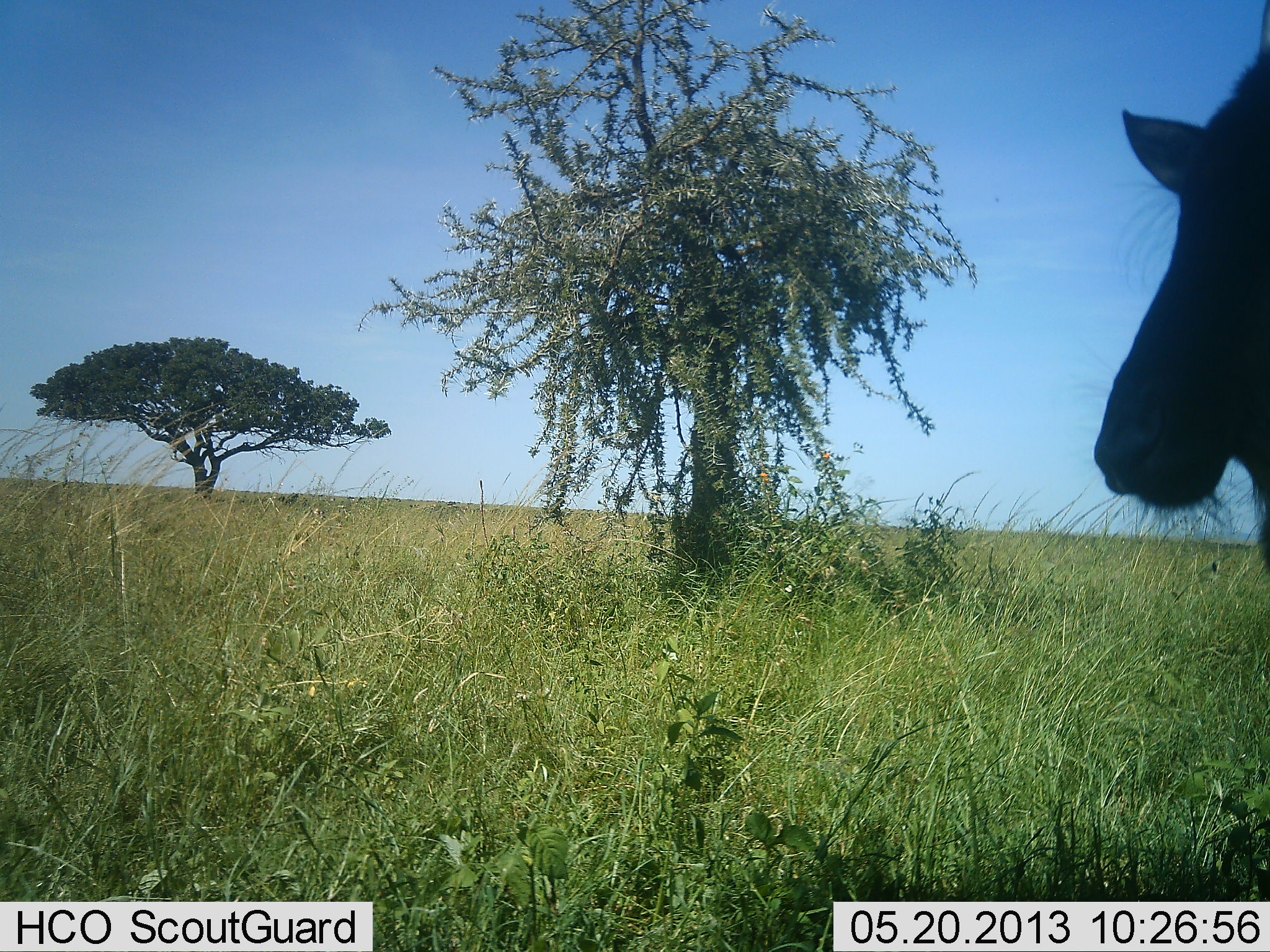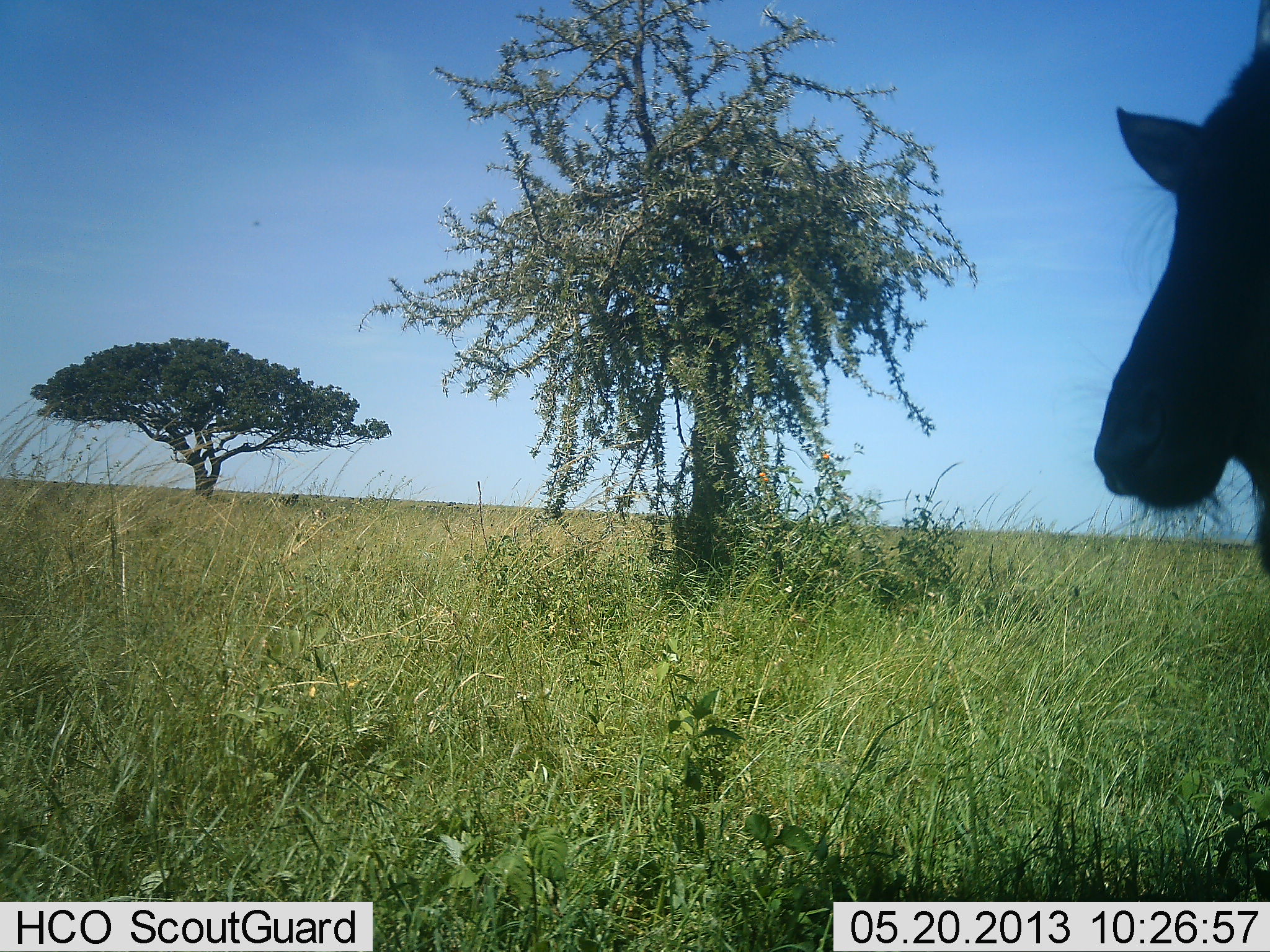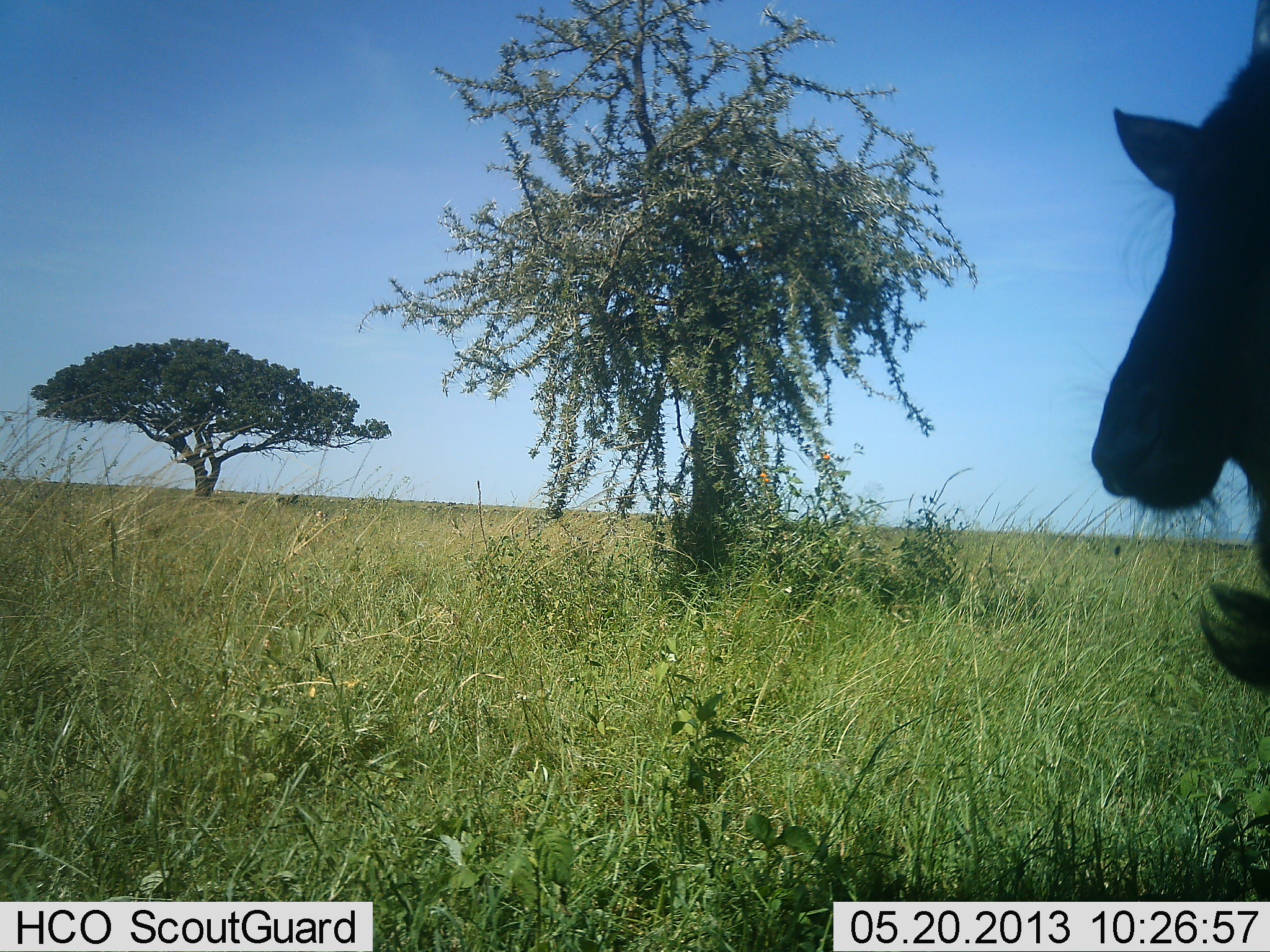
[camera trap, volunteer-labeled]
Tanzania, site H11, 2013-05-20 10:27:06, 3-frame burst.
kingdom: Animalia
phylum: Chordata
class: Mammalia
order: Artiodactyla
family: Bovidae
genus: Connochaetes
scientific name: Connochaetes taurinus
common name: blue wildebeest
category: wildebeest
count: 1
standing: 100%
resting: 0%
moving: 0%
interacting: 0%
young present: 0%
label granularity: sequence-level